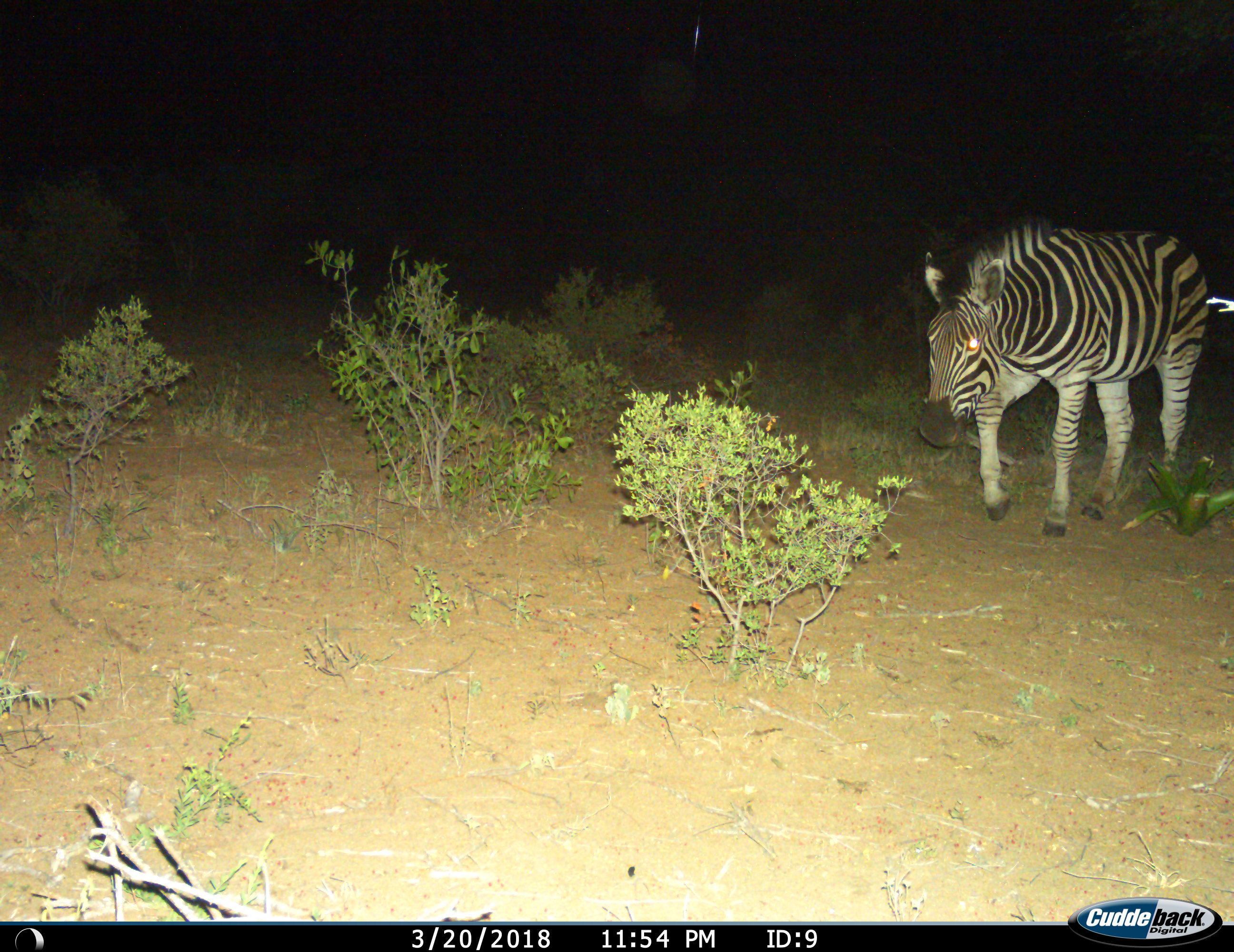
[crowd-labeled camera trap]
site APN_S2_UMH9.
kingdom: Animalia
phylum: Chordata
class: Mammalia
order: Perissodactyla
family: Equidae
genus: Equus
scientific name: Equus quagga burchellii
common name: burchell's zebra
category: zebraburchells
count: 1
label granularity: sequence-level